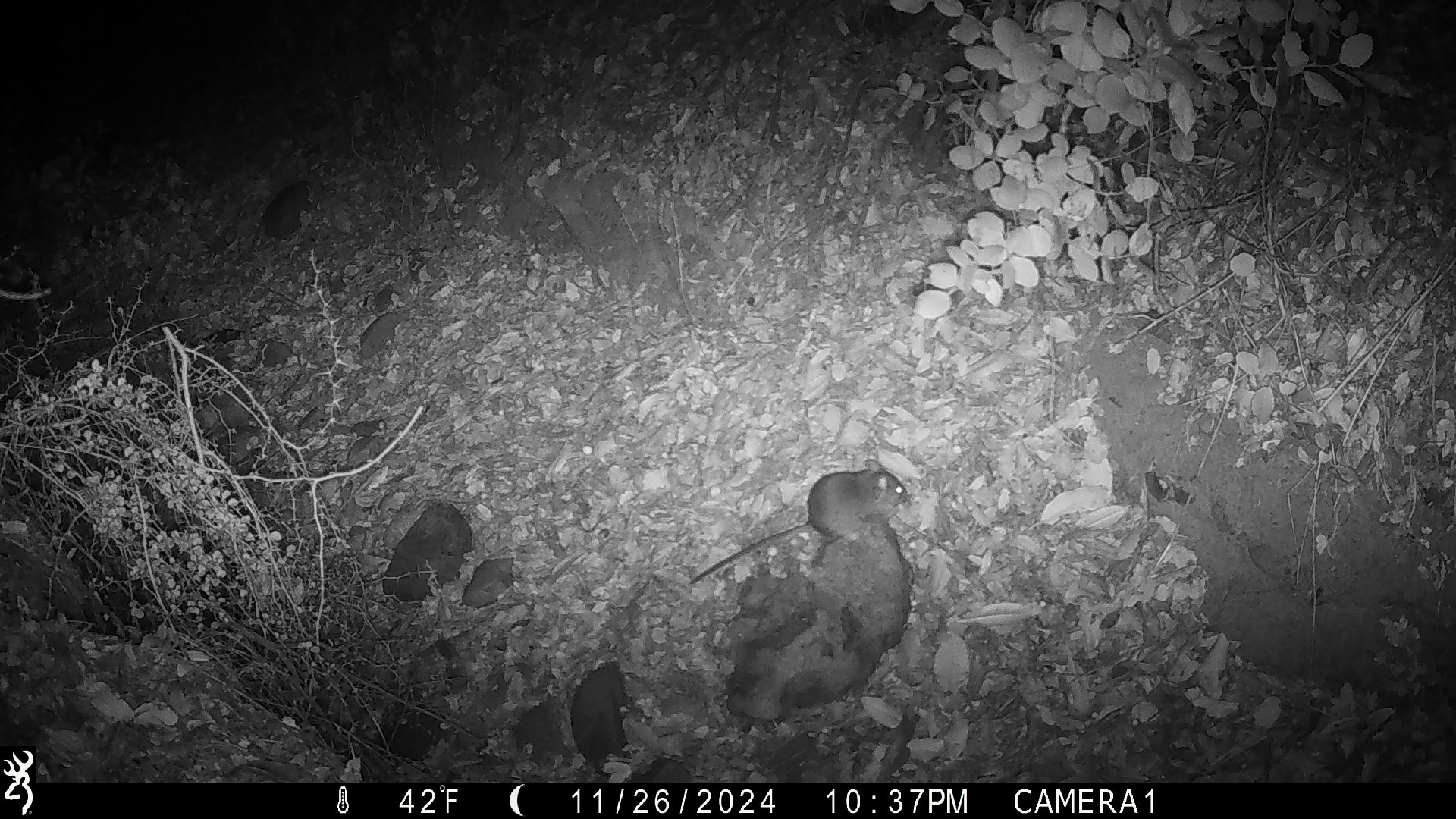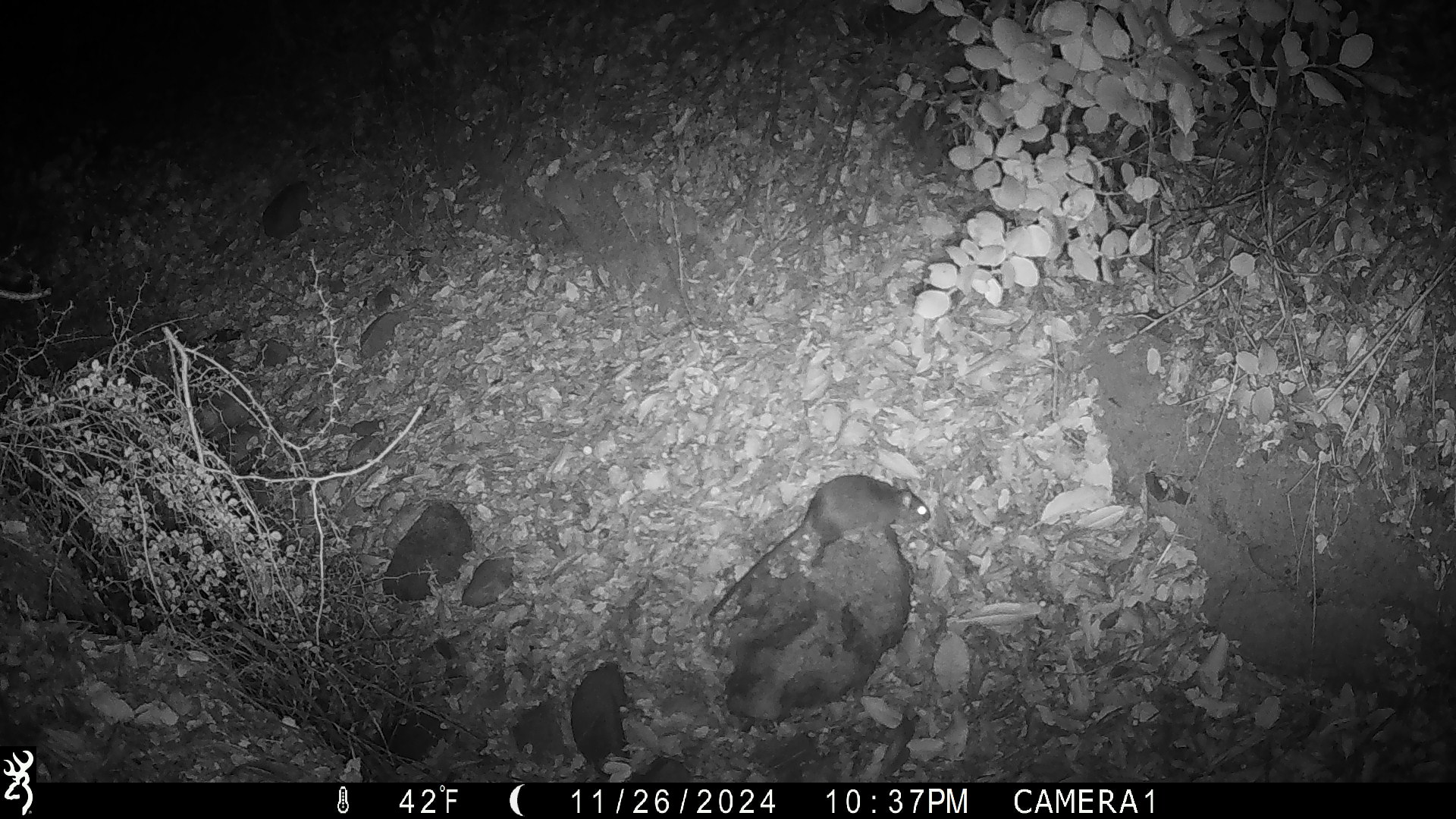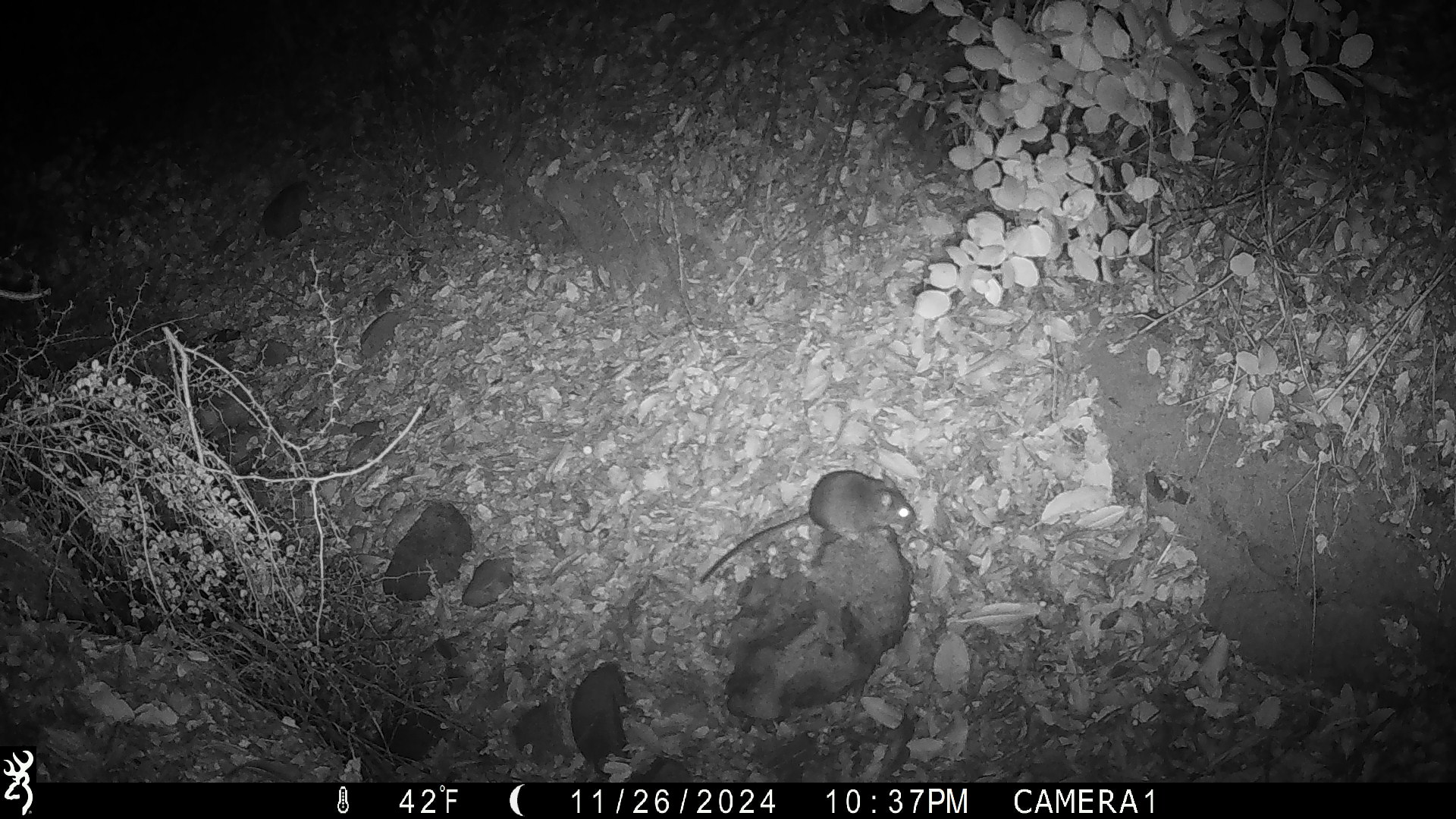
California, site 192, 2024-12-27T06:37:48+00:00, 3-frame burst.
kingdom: Animalia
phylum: Chordata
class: Mammalia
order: Rodentia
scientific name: Rodentia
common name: mouse or rat